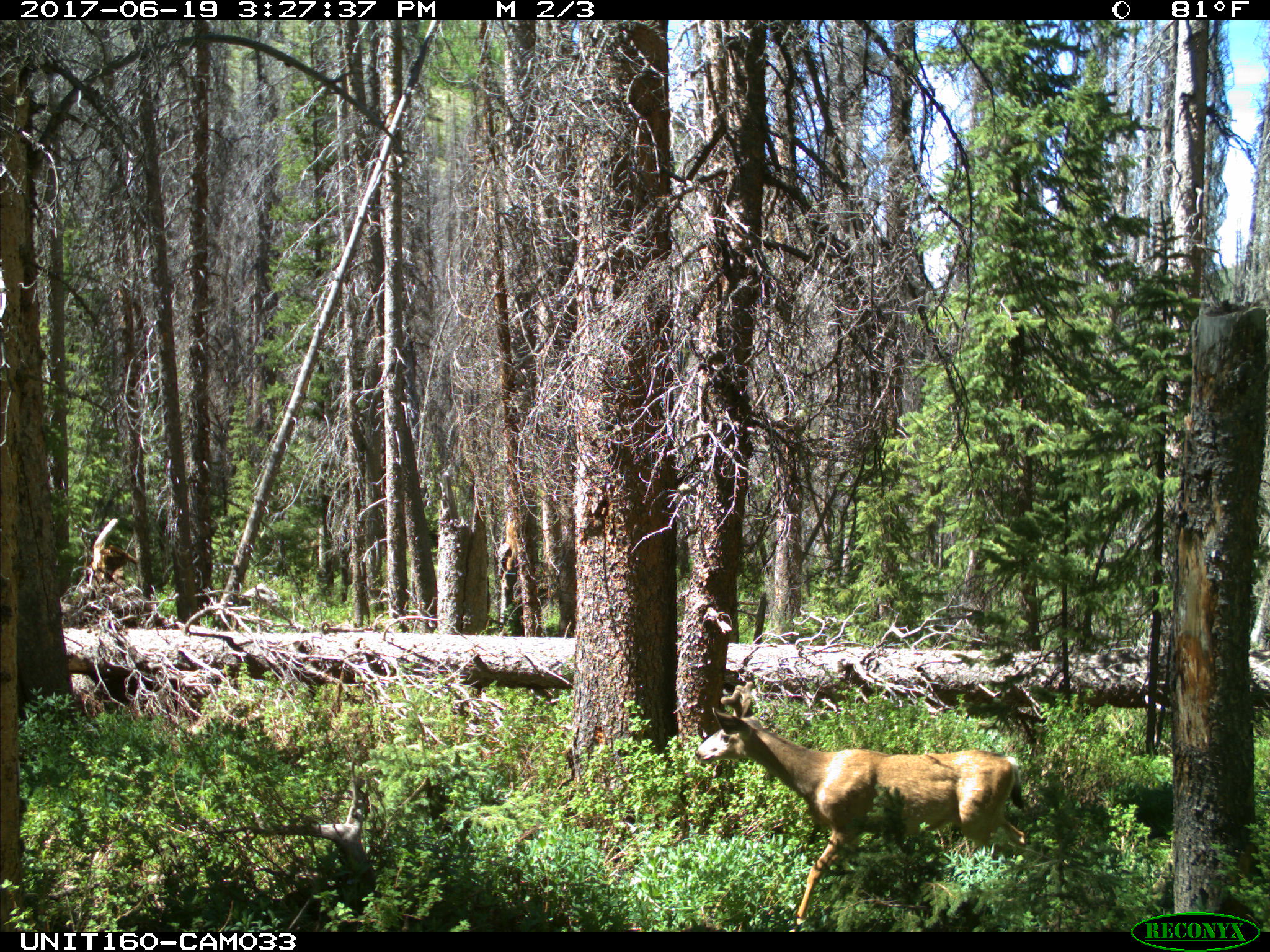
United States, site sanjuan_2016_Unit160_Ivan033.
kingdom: Animalia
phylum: Chordata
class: Mammalia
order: Artiodactyla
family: Cervidae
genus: Odocoileus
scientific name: Odocoileus hemionus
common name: mule deer